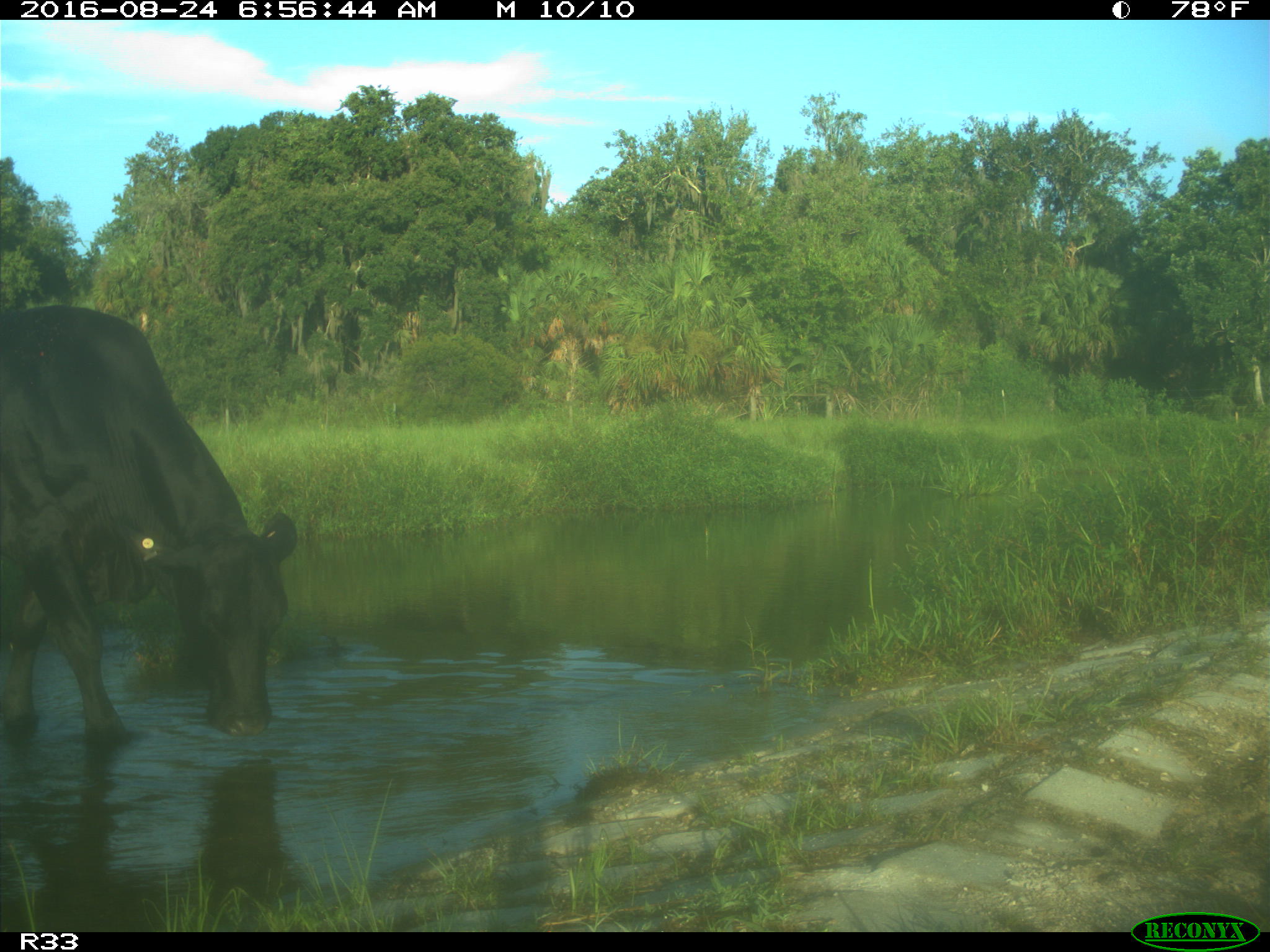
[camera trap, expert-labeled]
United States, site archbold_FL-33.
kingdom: Animalia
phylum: Chordata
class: Mammalia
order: Artiodactyla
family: Bovidae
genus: Bos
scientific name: Bos taurus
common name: domestic cow